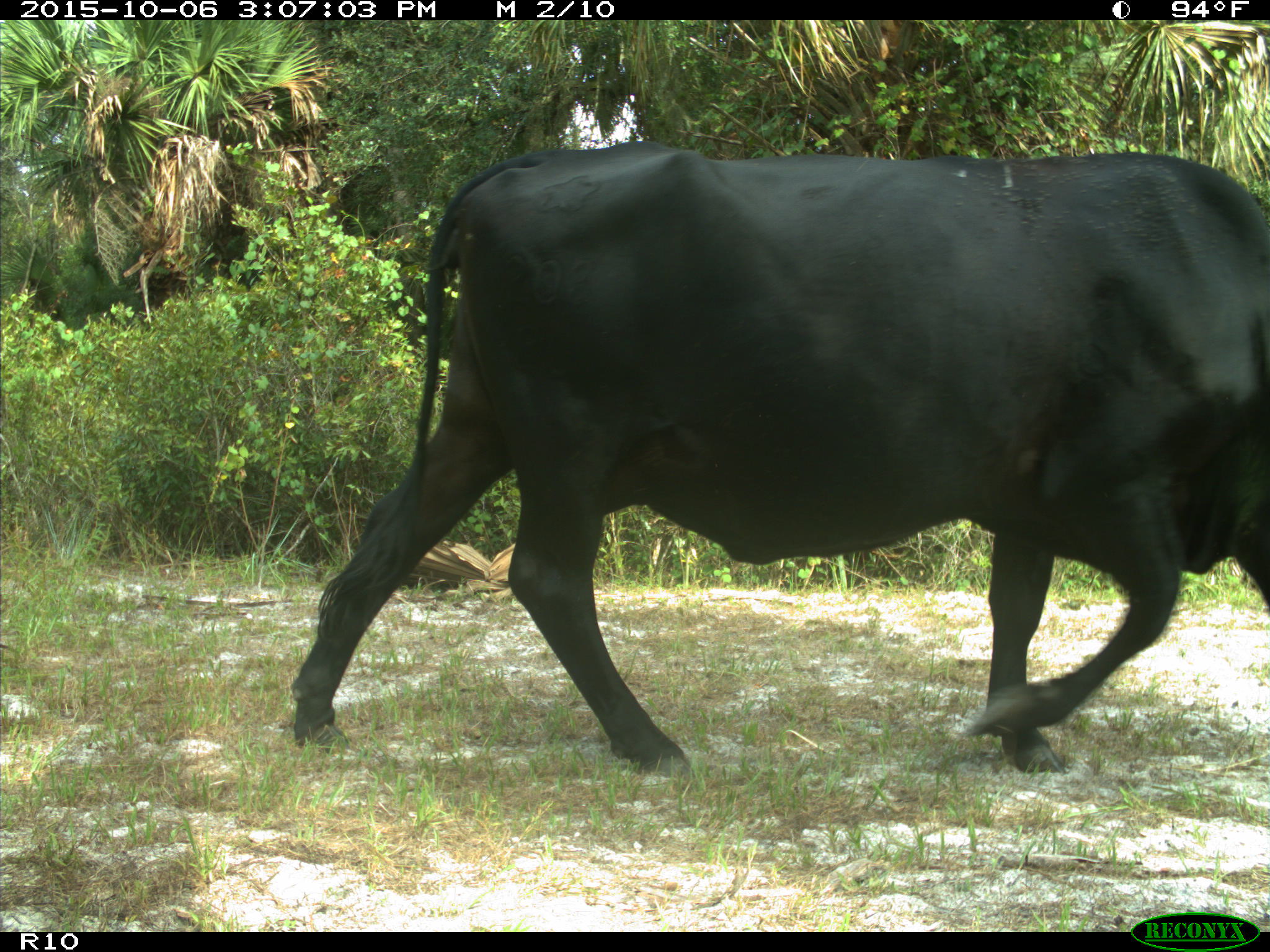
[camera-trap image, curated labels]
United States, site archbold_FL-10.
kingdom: Animalia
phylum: Chordata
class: Mammalia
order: Artiodactyla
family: Bovidae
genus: Bos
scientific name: Bos taurus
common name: domestic cow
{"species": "Bos taurus (domestic cow)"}